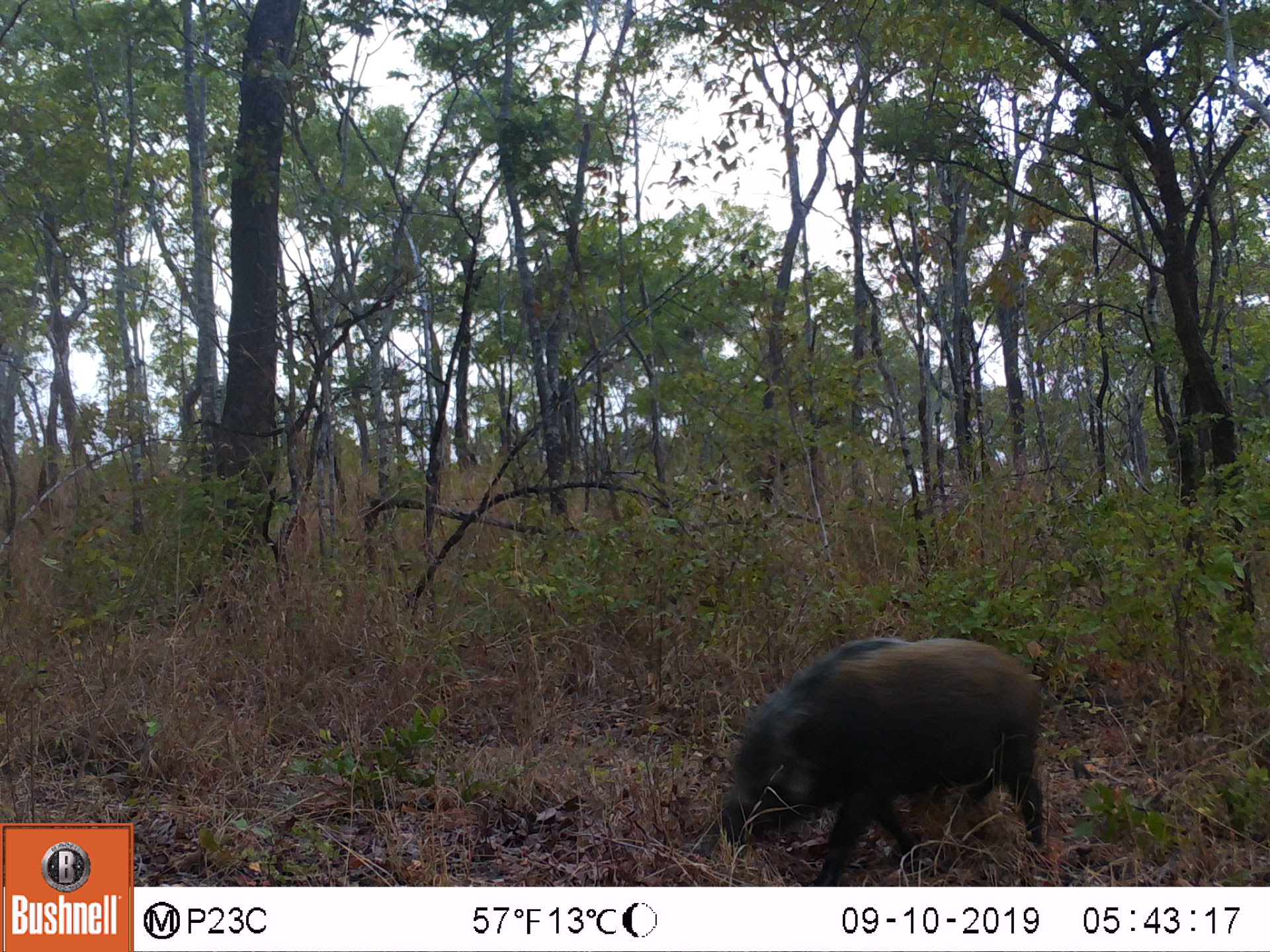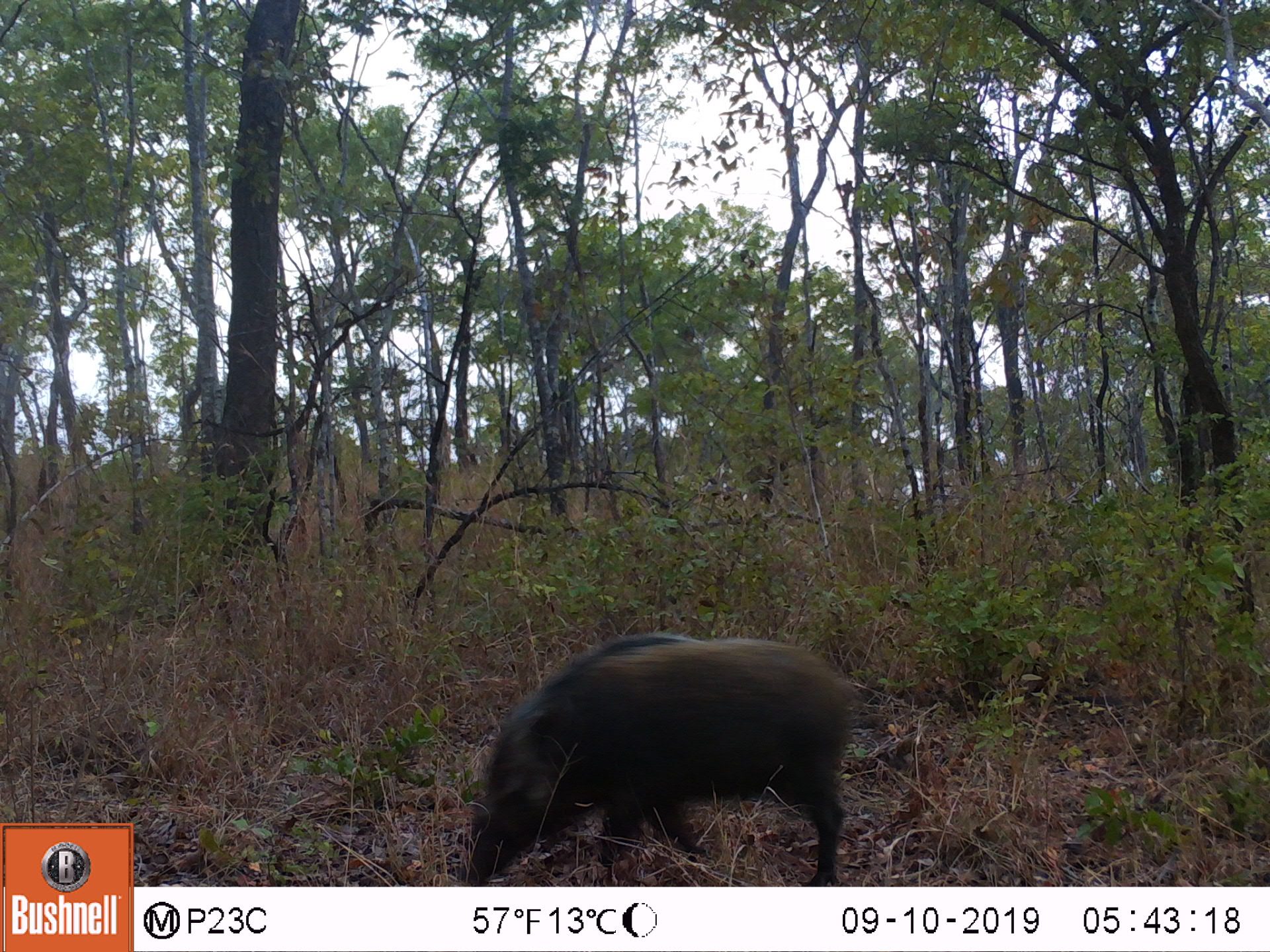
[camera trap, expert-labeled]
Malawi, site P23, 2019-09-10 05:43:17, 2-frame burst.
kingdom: Animalia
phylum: Chordata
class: Mammalia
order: Artiodactyla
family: Suidae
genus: Potamochoerus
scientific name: Potamochoerus larvatus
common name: bushpig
Bushpig (Potamochoerus larvatus), count 1.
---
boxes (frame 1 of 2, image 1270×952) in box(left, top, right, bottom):
bushpig: box(712, 630, 1060, 885)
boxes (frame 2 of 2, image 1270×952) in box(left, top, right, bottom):
bushpig: box(456, 626, 878, 885)